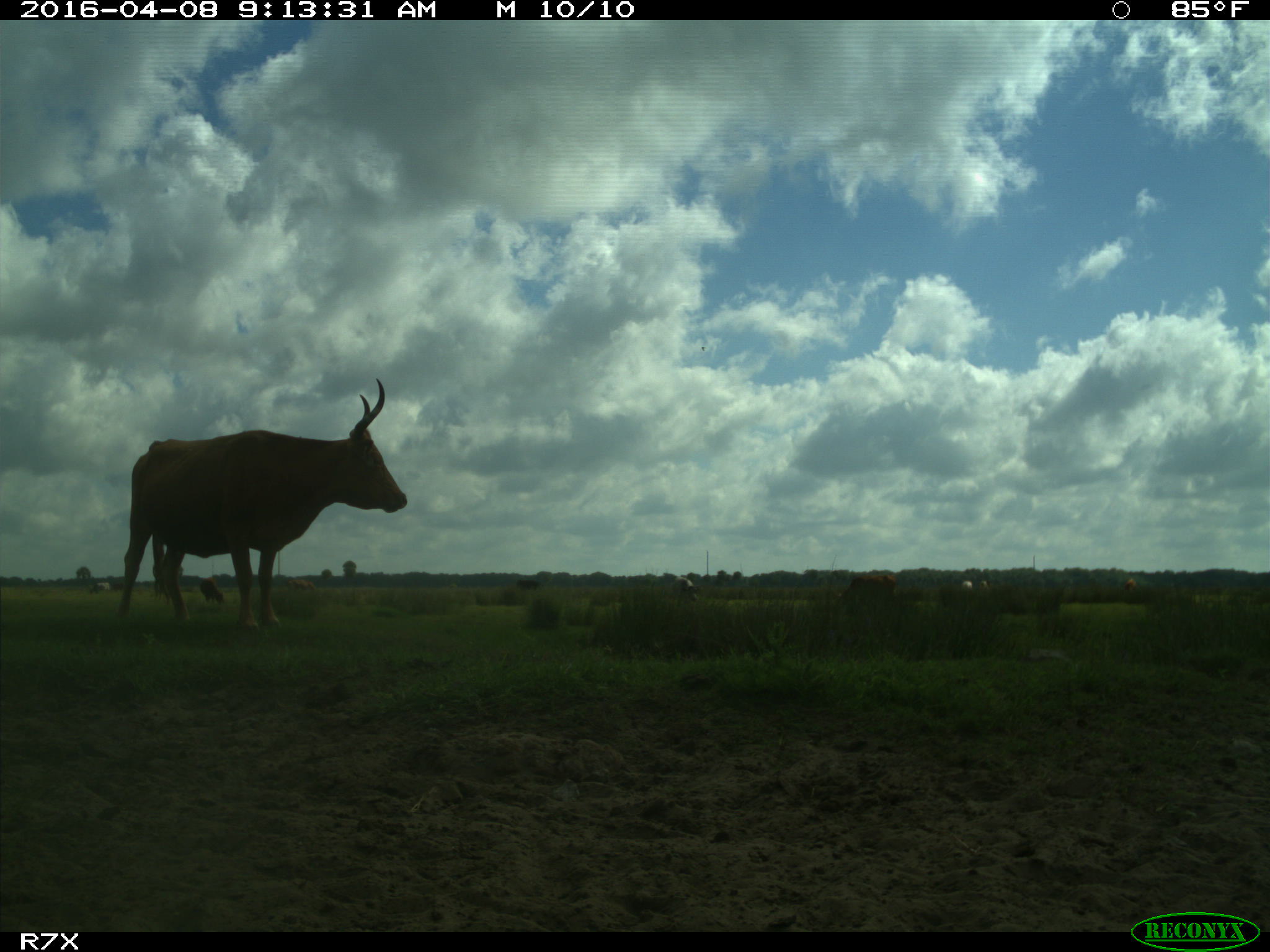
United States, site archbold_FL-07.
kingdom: Animalia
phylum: Chordata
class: Mammalia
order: Artiodactyla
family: Bovidae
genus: Bos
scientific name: Bos taurus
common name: domestic cow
Bos taurus (domestic cow).